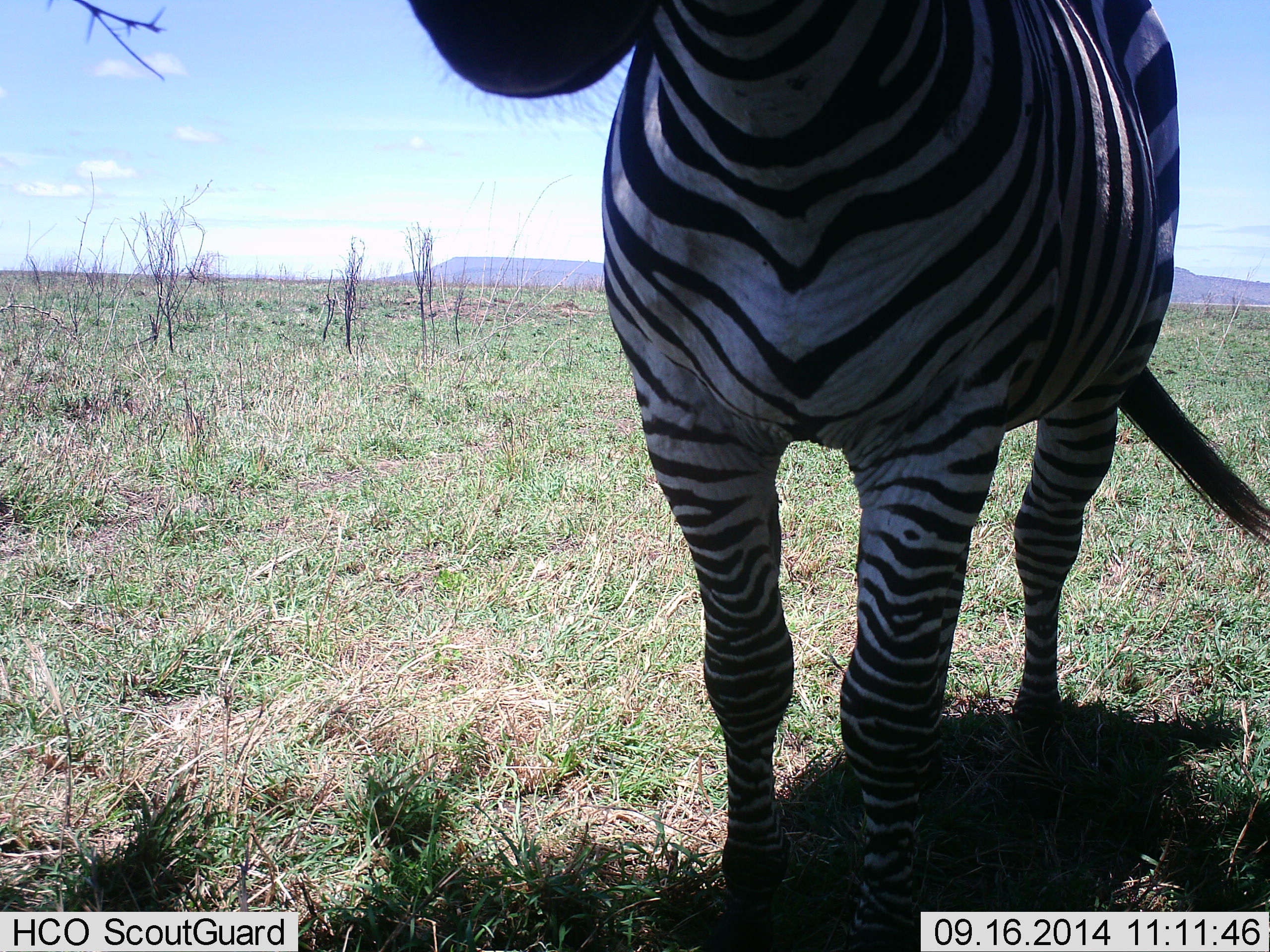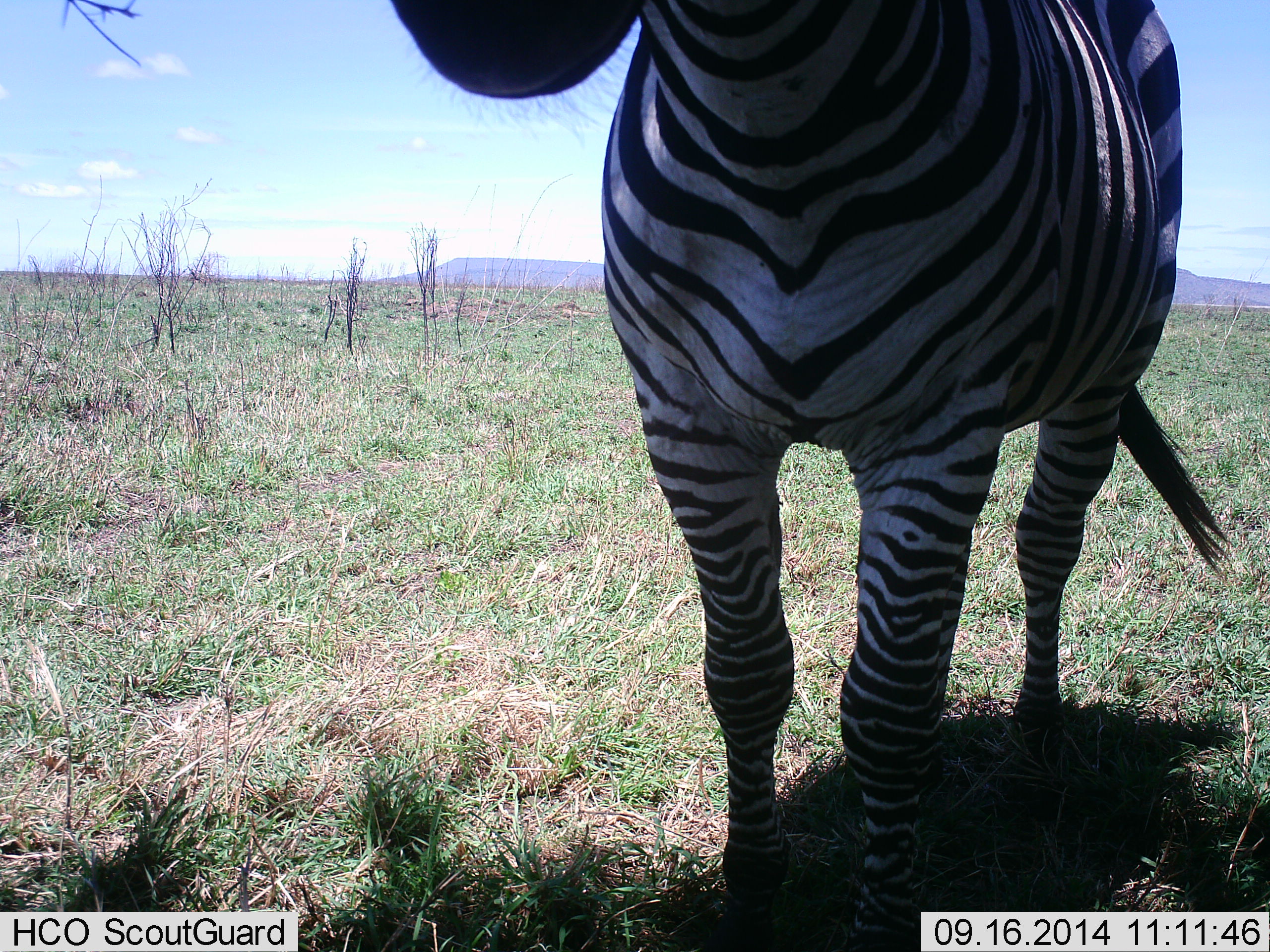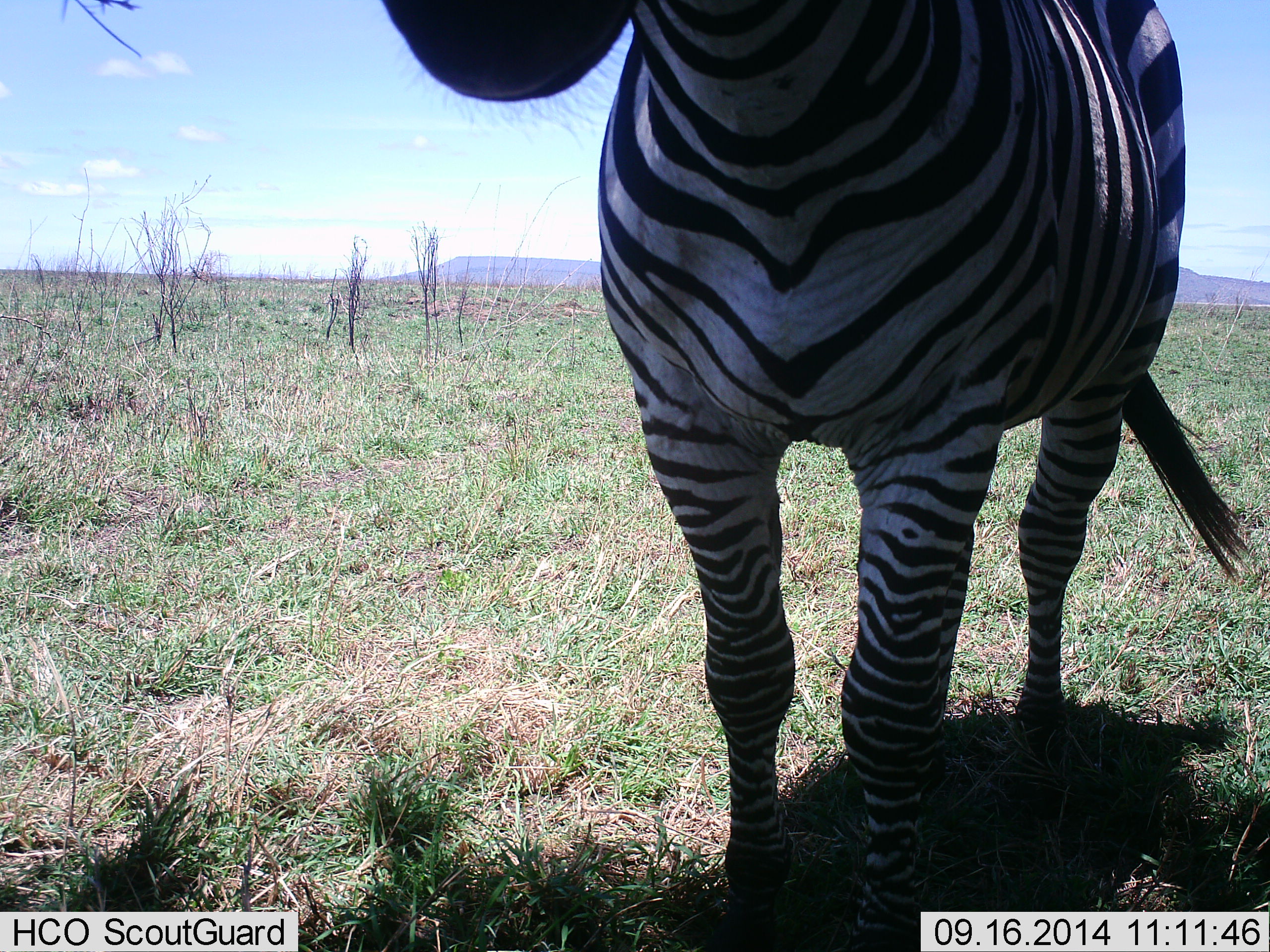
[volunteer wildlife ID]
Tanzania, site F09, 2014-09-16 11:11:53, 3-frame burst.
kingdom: Animalia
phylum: Chordata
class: Mammalia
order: Perissodactyla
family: Equidae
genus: Equus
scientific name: Equus quagga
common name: plains zebra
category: zebra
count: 1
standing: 100%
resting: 0%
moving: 0%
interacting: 0%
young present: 0%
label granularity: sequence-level